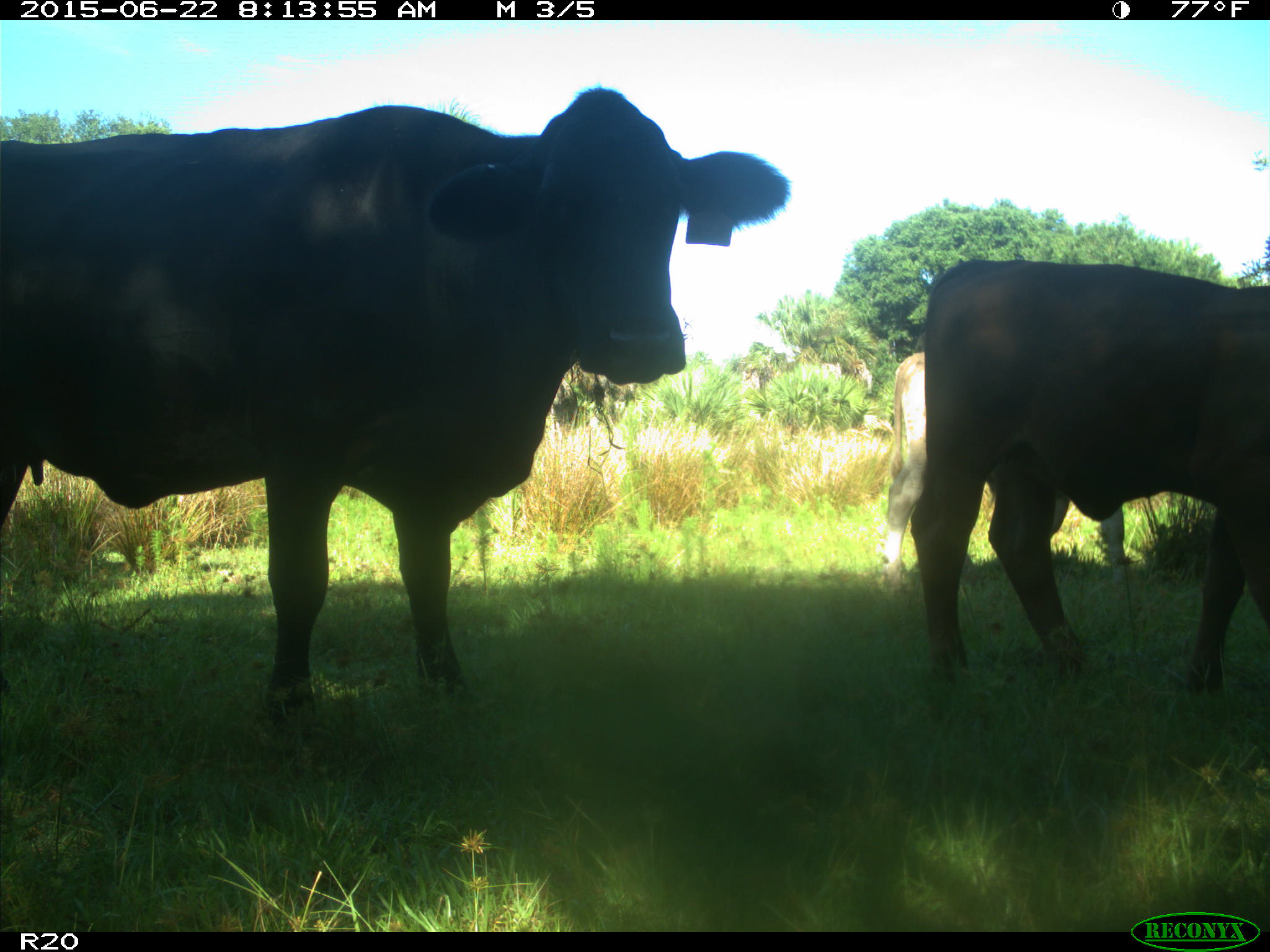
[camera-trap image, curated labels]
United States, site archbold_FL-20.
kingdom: Animalia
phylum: Chordata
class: Mammalia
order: Artiodactyla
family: Bovidae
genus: Bos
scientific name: Bos taurus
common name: domestic cow